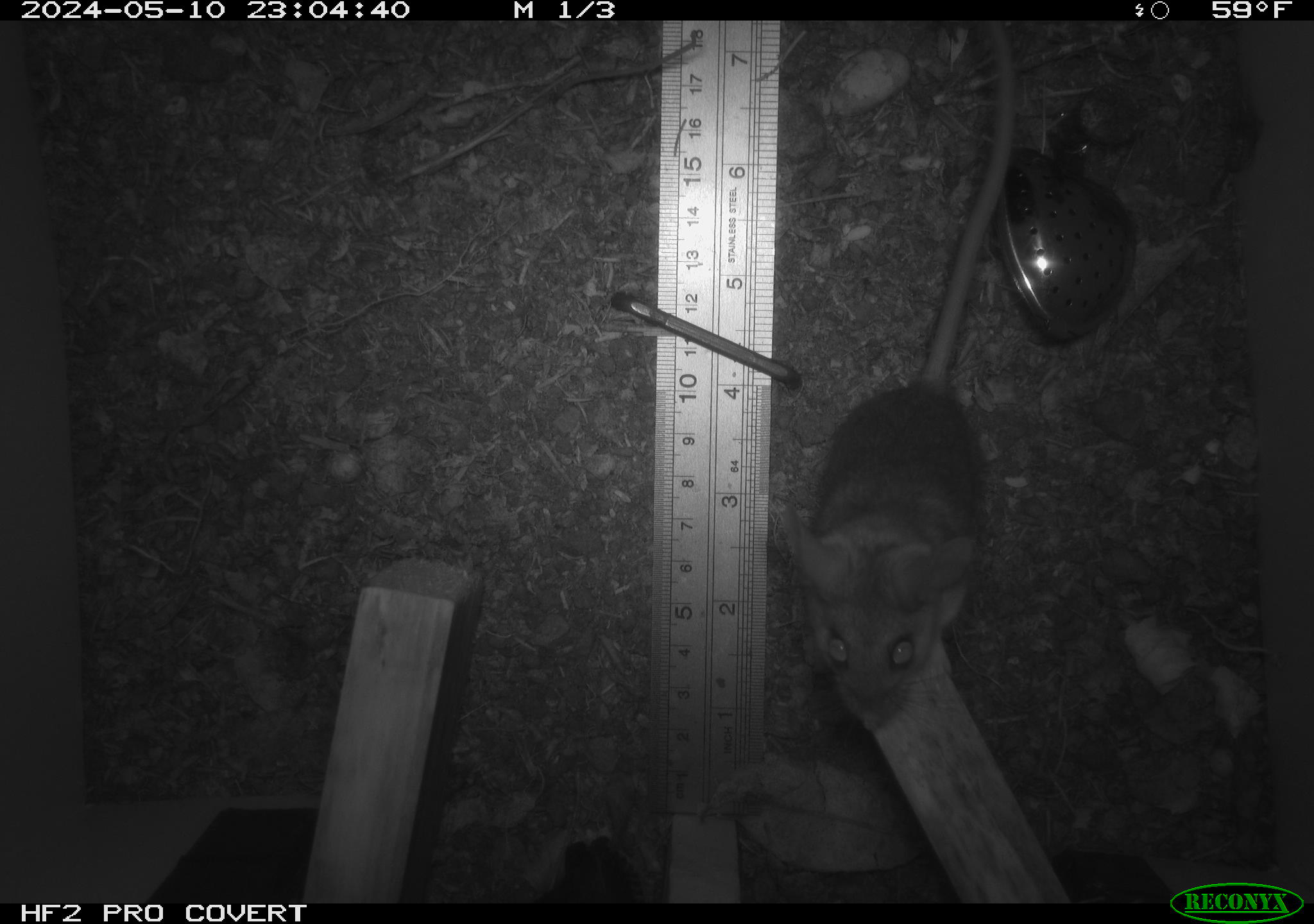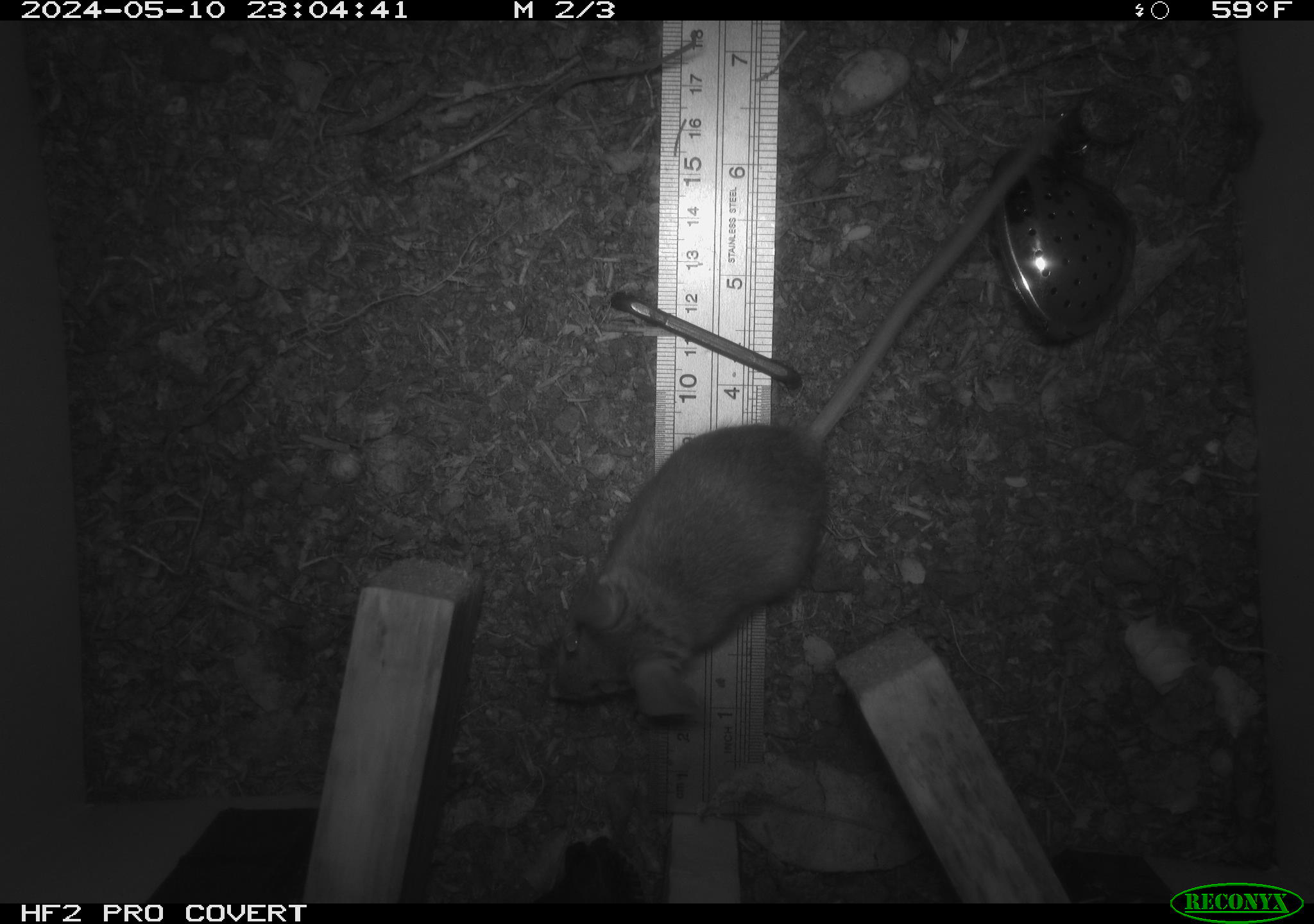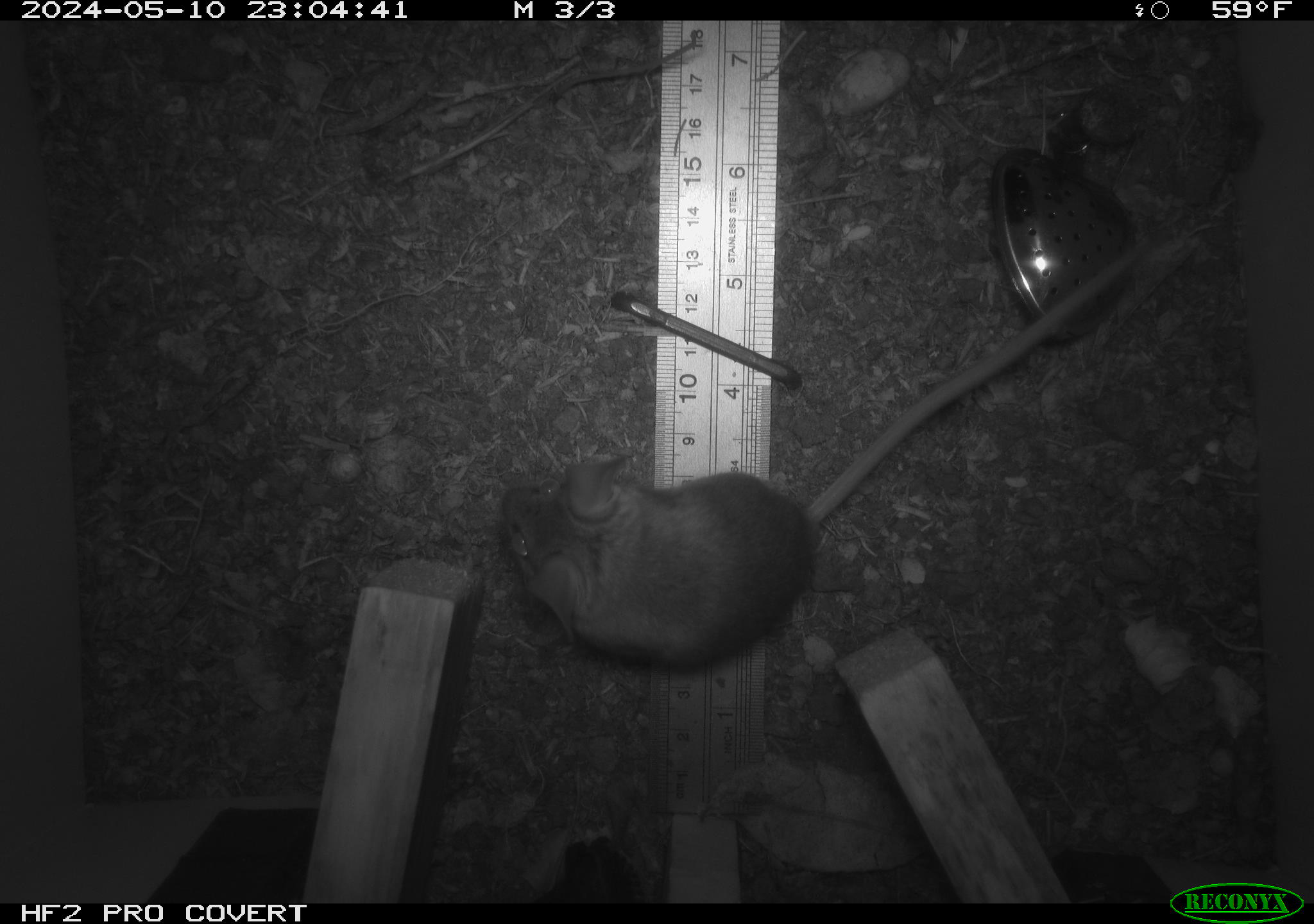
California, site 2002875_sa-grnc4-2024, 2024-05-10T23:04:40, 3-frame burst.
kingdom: Animalia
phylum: Chordata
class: Mammalia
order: Rodentia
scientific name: Rodentia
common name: rodent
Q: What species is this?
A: Rodent (Rodentia).